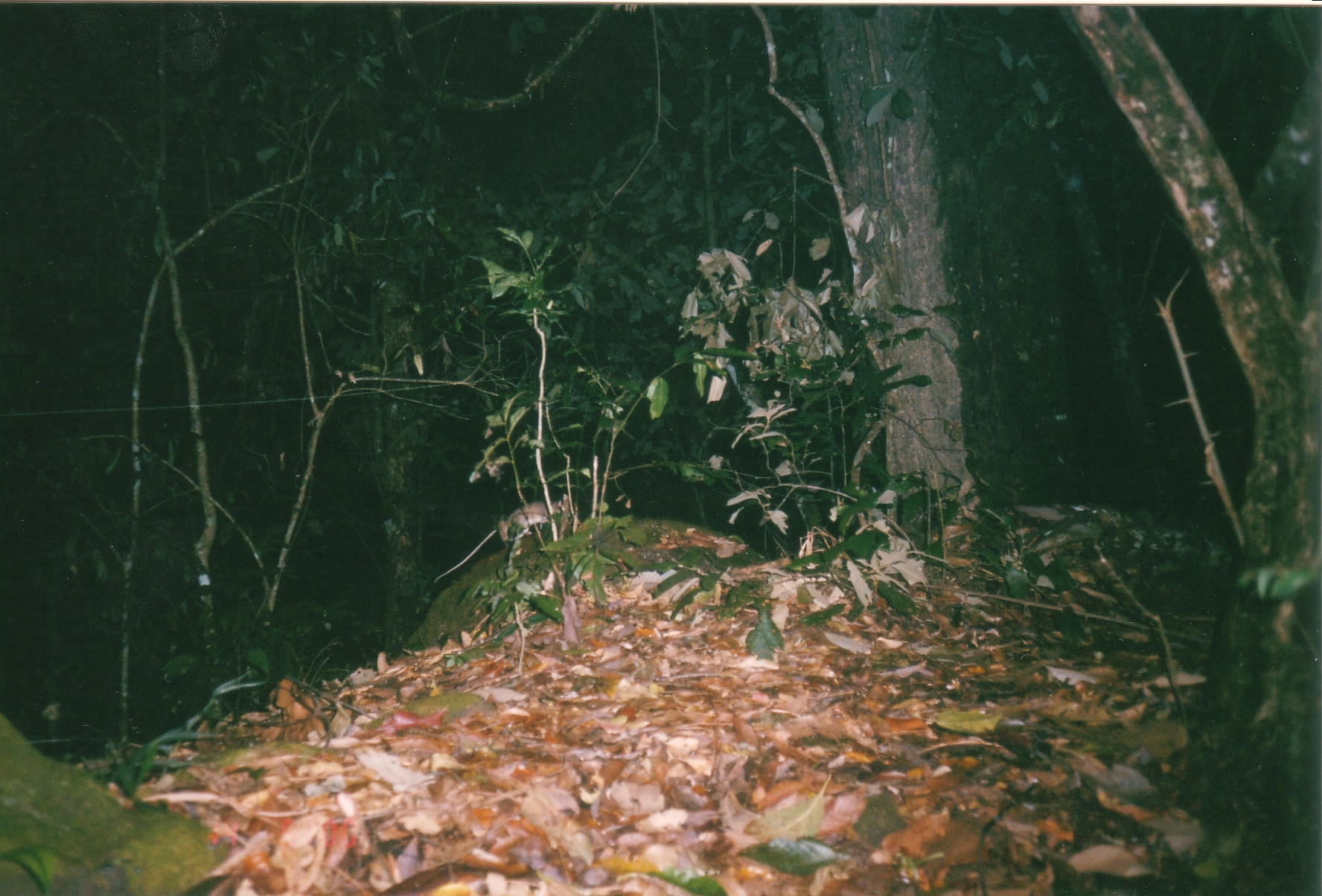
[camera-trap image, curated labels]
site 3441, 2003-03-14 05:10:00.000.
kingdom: Animalia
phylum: Chordata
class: Mammalia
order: Rodentia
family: Muridae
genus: Rattus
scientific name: Rattus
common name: rodent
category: unknown rat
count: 1